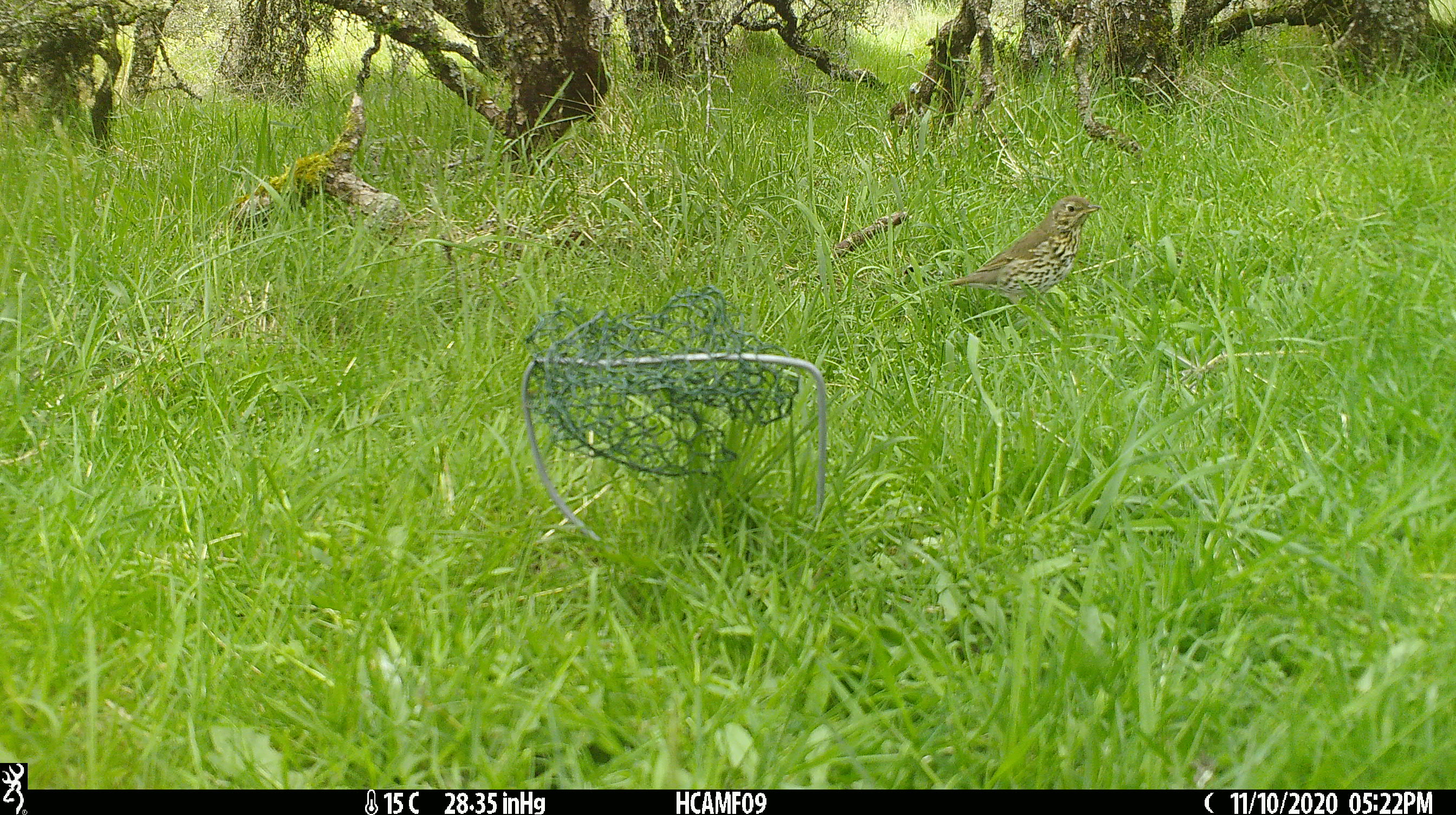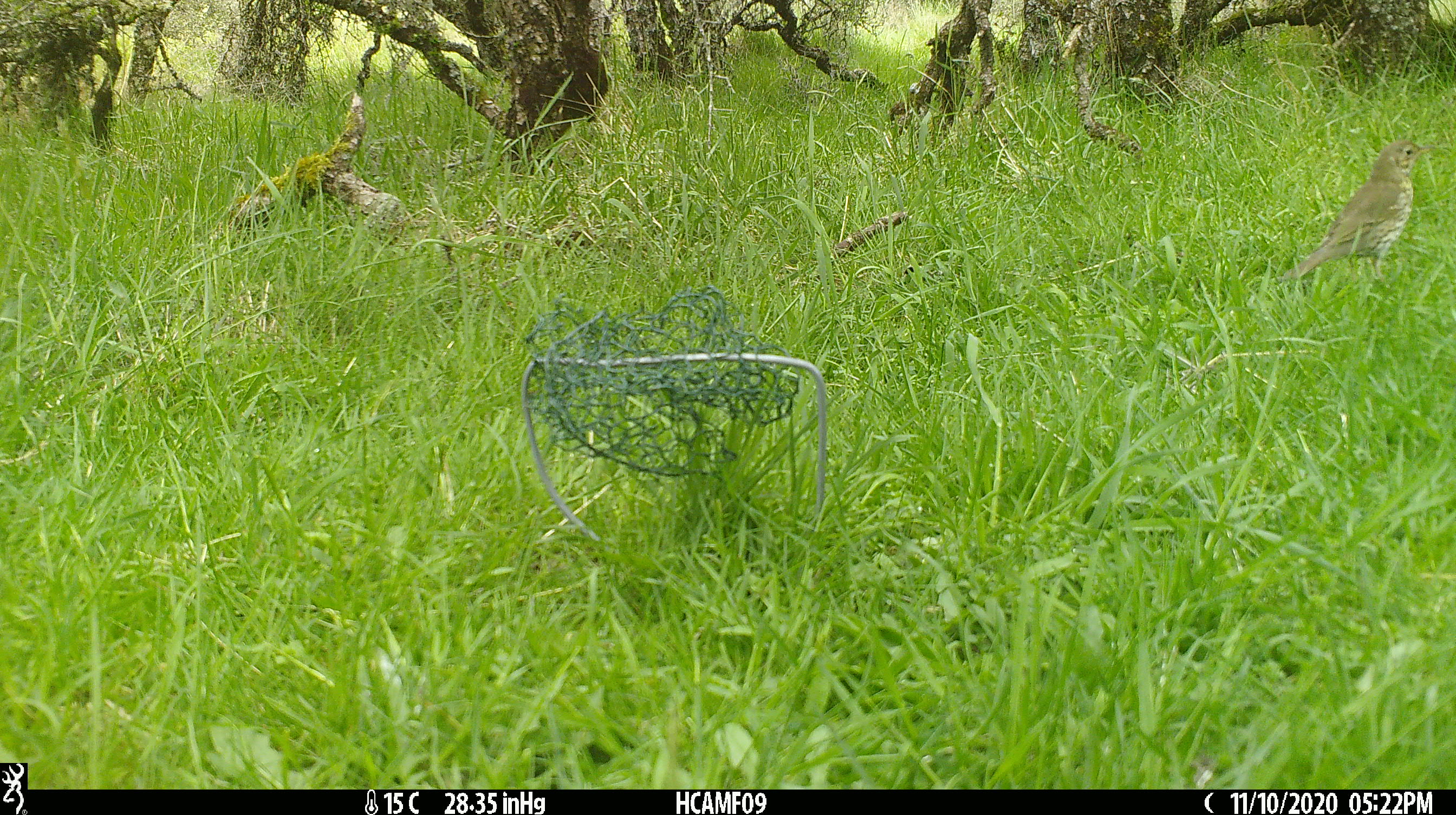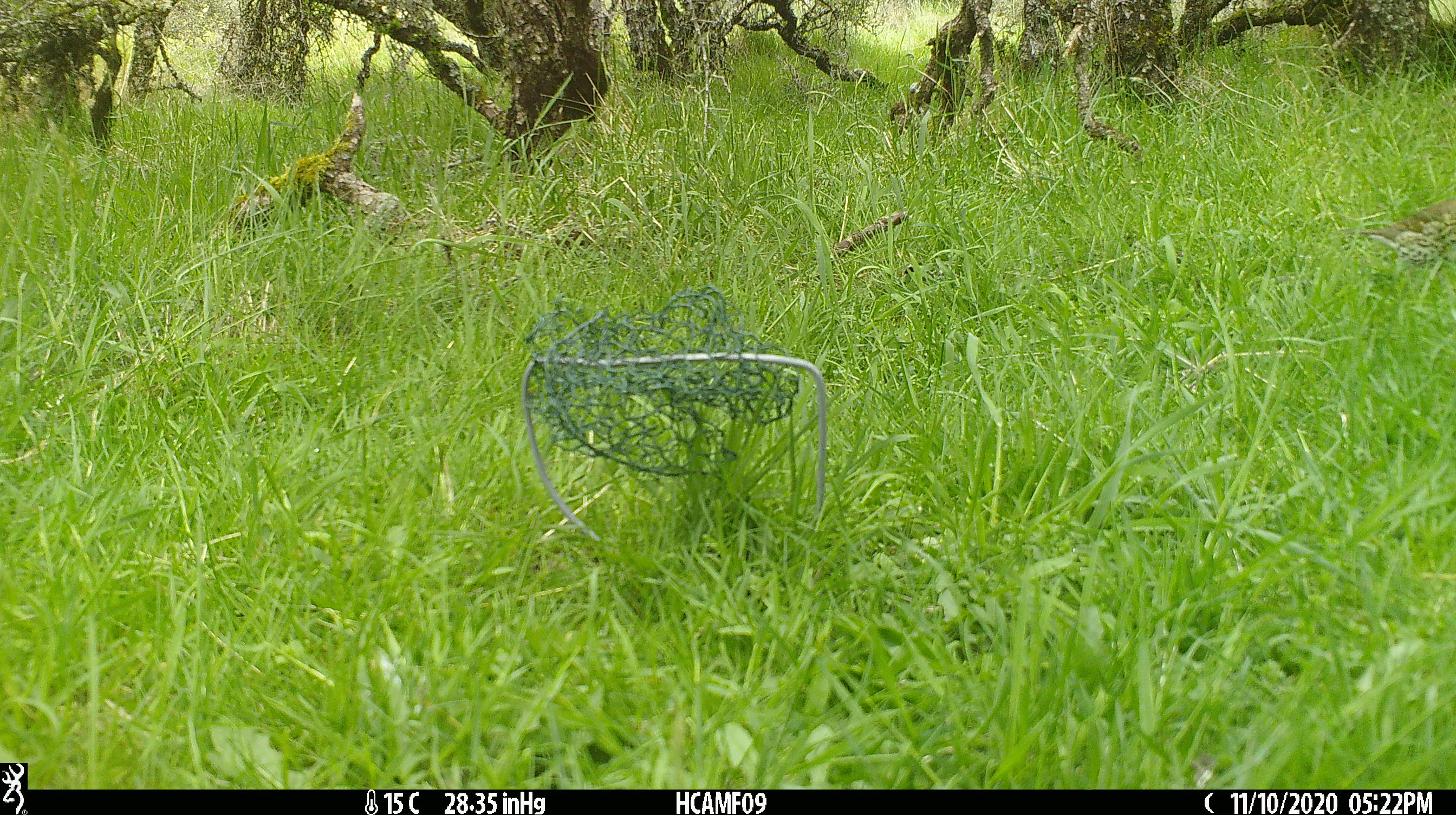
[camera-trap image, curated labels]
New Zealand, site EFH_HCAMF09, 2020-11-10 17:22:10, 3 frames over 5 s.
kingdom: Animalia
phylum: Chordata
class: Aves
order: Passeriformes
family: Turdidae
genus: Turdus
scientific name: Turdus philomelos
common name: song thrush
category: thrush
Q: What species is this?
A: Thrush (song thrush) (Turdus philomelos).